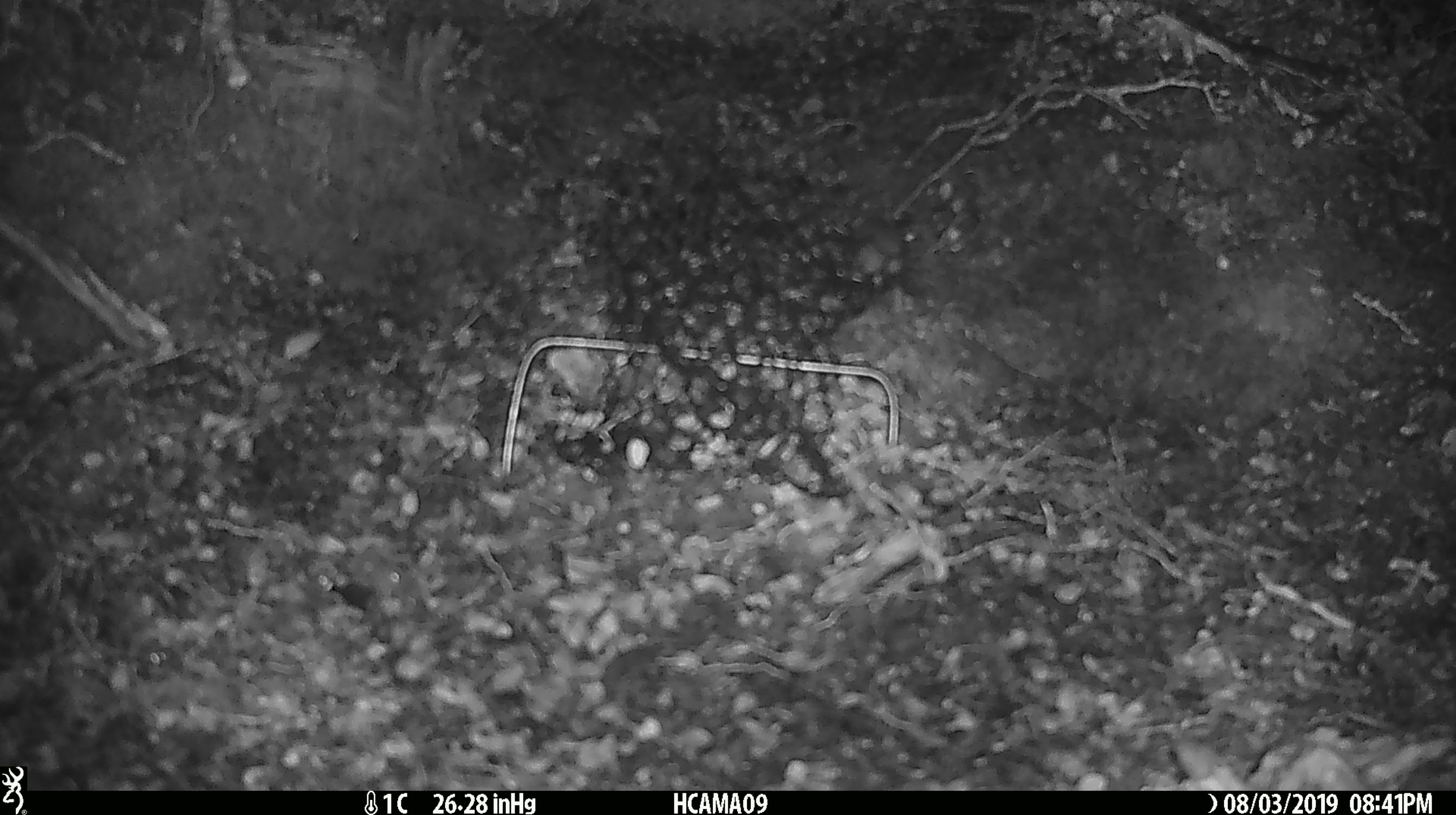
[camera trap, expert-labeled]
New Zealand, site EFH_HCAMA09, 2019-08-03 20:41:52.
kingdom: Animalia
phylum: Chordata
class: Mammalia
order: Rodentia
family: Muridae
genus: Mus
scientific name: Mus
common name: mouse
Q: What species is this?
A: Mouse (Mus).